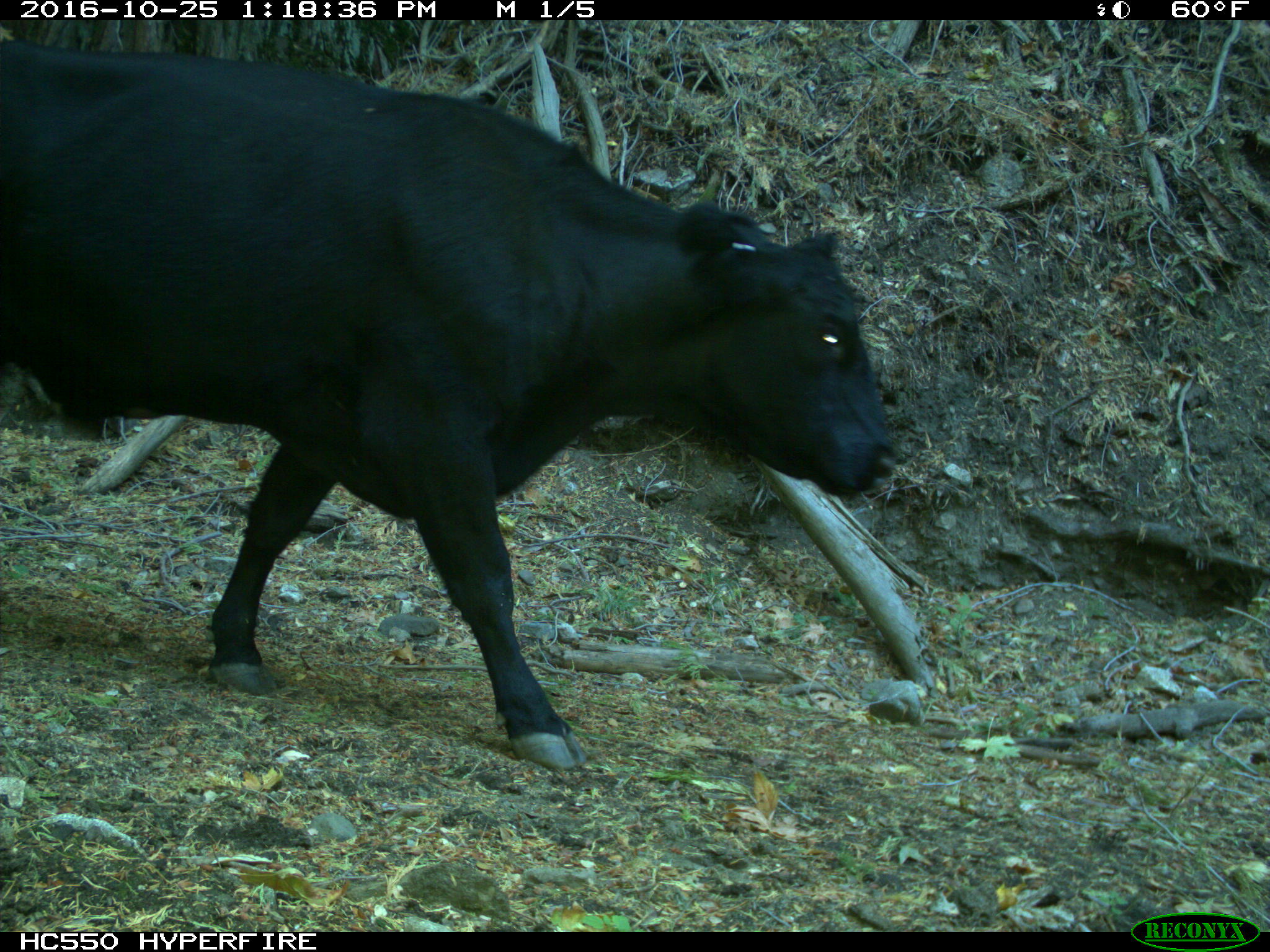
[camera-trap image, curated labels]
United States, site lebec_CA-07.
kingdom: Animalia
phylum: Chordata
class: Mammalia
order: Artiodactyla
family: Bovidae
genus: Bos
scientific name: Bos taurus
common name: domestic cow